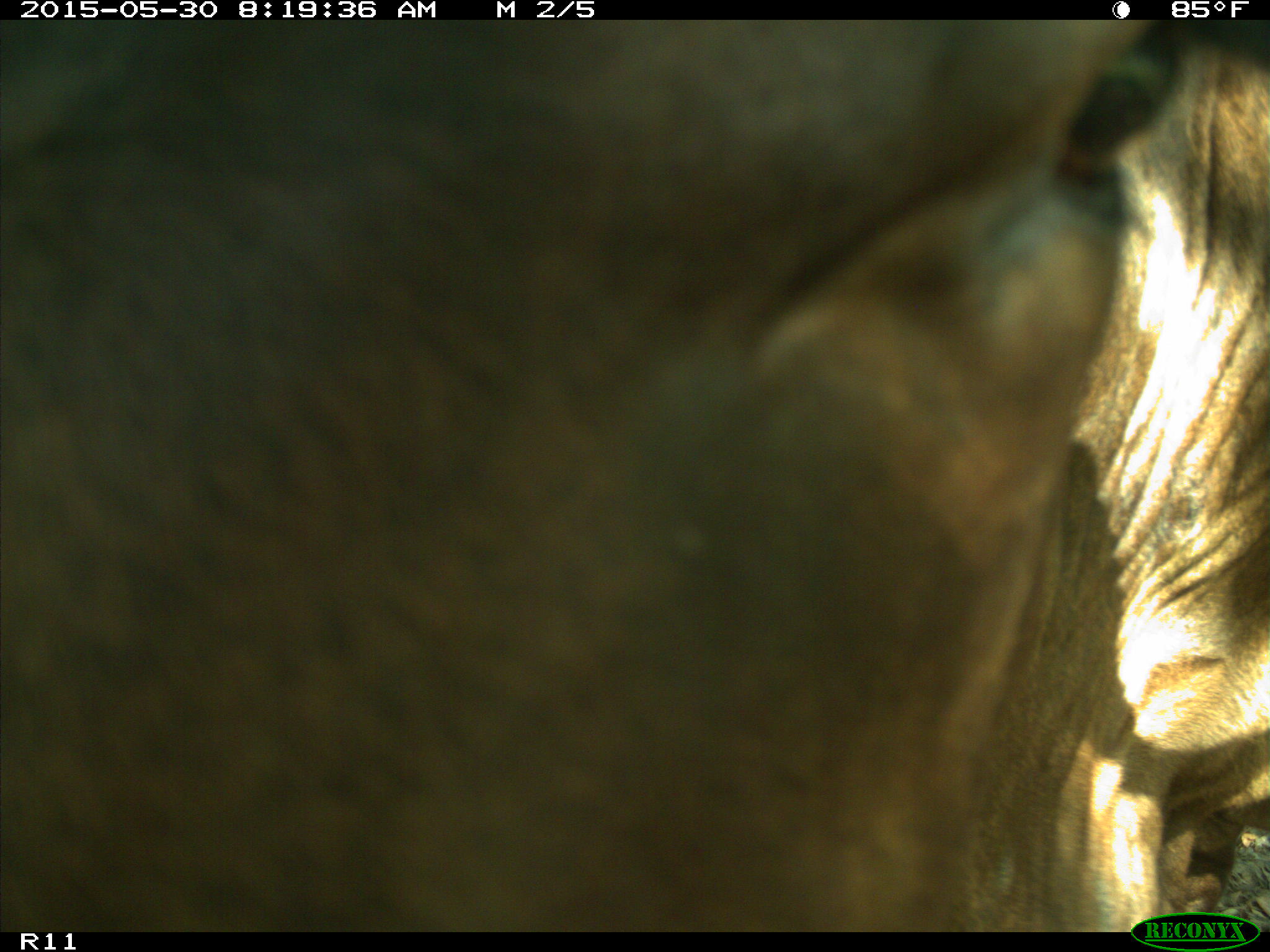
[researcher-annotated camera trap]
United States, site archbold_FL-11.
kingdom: Animalia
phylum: Chordata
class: Mammalia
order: Artiodactyla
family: Bovidae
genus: Bos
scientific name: Bos taurus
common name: domestic cow